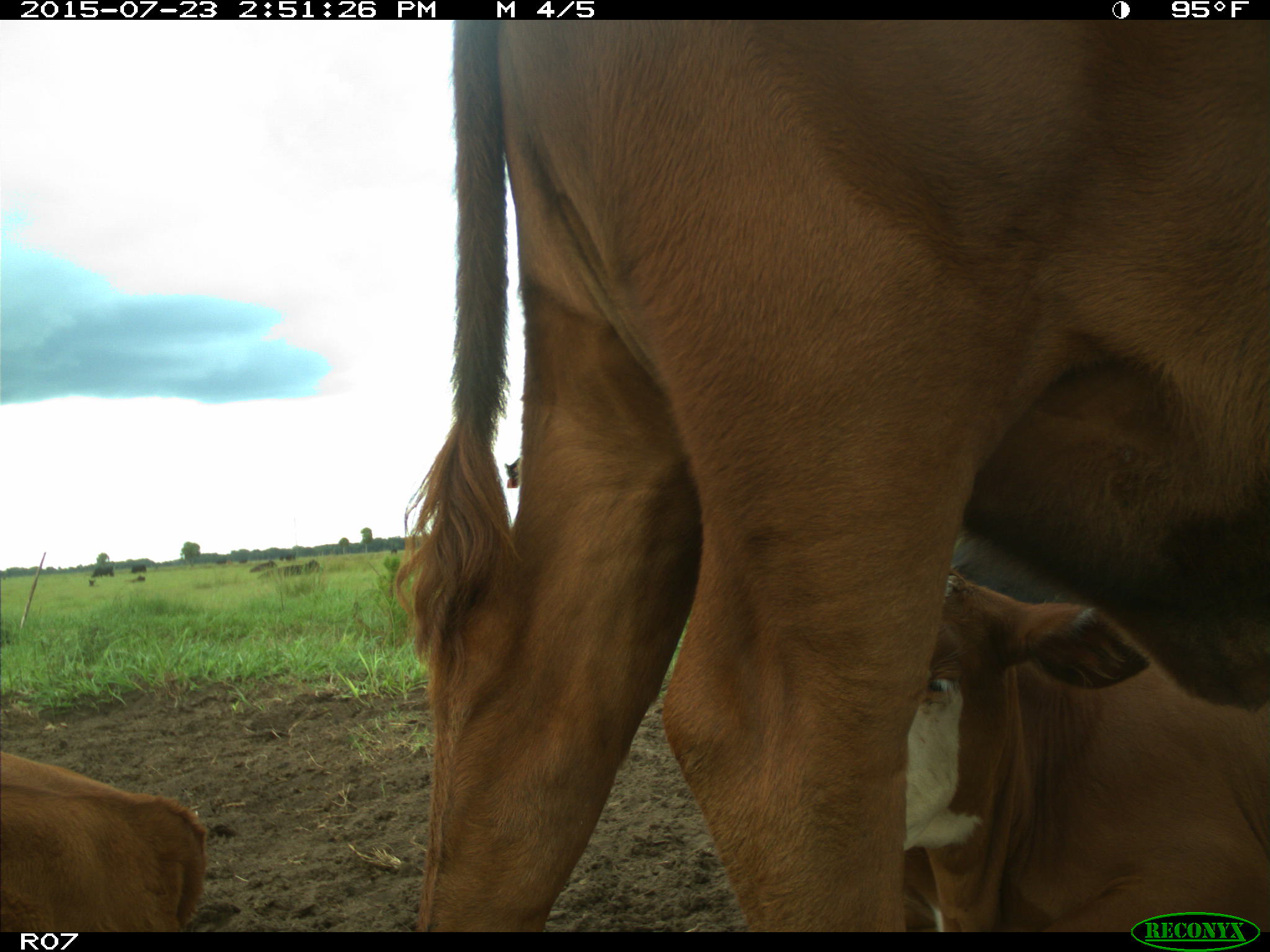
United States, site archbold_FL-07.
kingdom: Animalia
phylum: Chordata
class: Mammalia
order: Artiodactyla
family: Bovidae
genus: Bos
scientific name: Bos taurus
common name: domestic cow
Bos taurus (domestic cow).